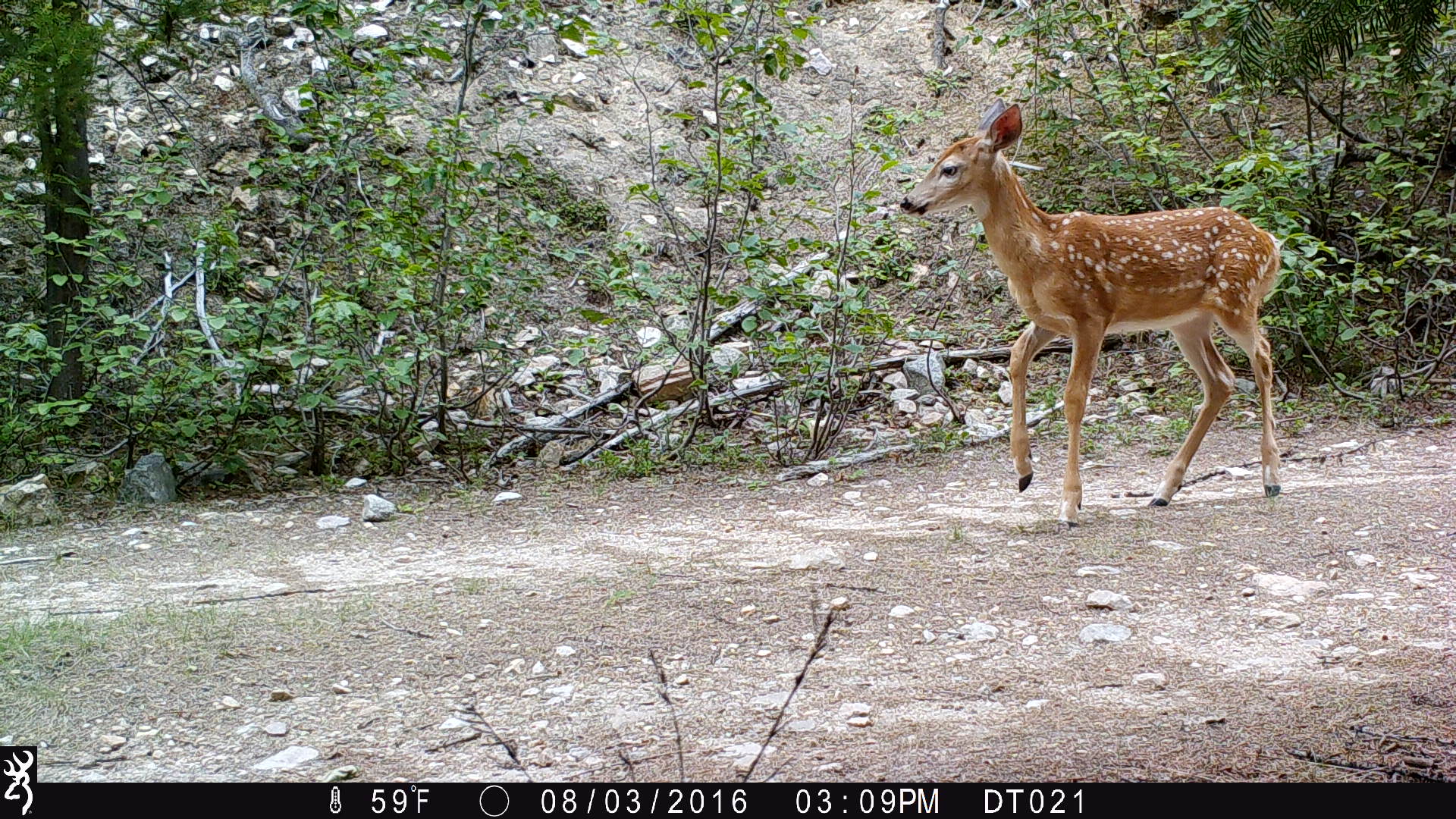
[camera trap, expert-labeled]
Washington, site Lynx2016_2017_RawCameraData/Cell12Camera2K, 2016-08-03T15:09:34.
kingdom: Animalia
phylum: Chordata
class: Mammalia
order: Artiodactyla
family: Cervidae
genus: Odocoileus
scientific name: Odocoileus virginianus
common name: white-tailed deer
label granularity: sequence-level